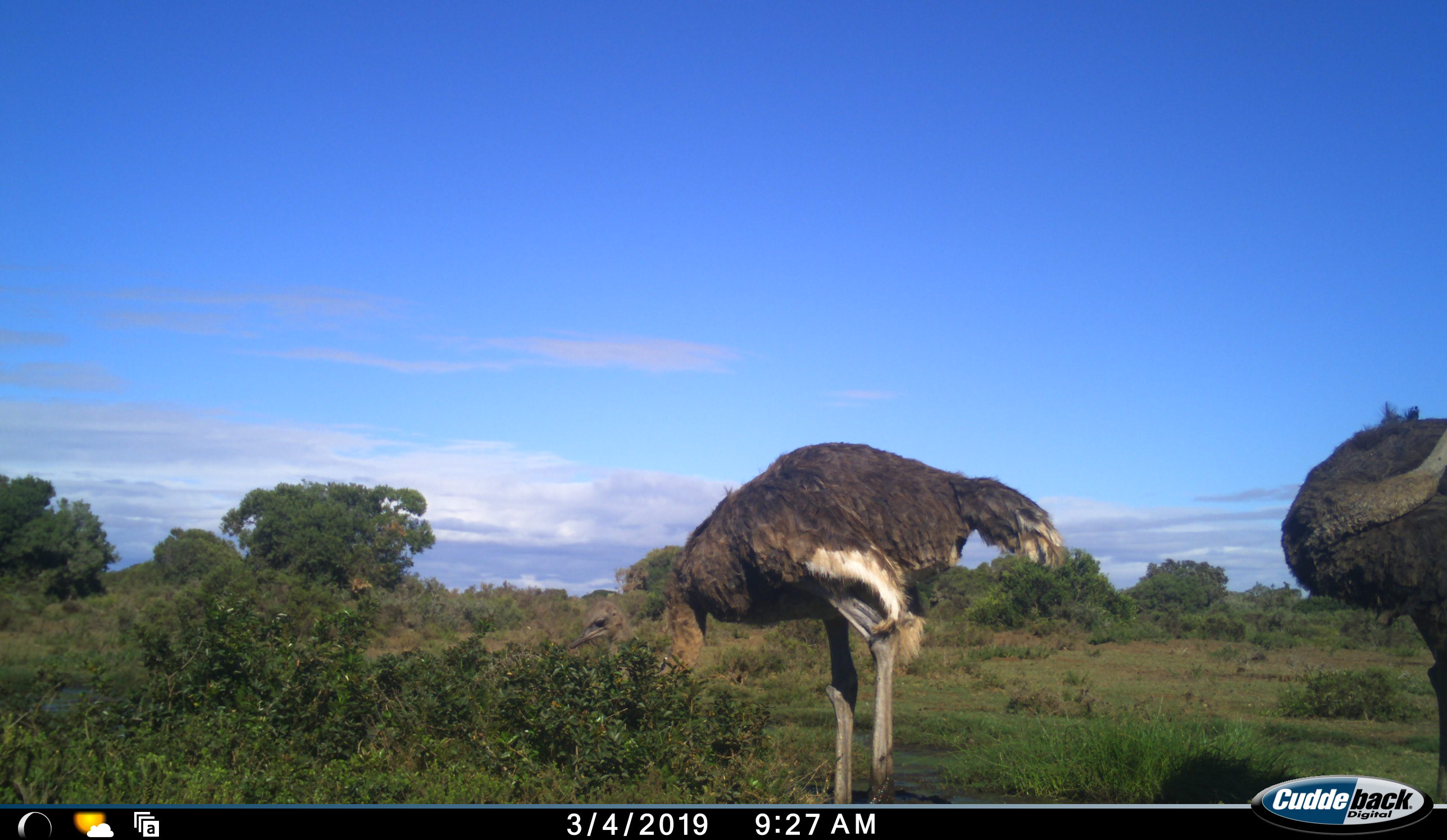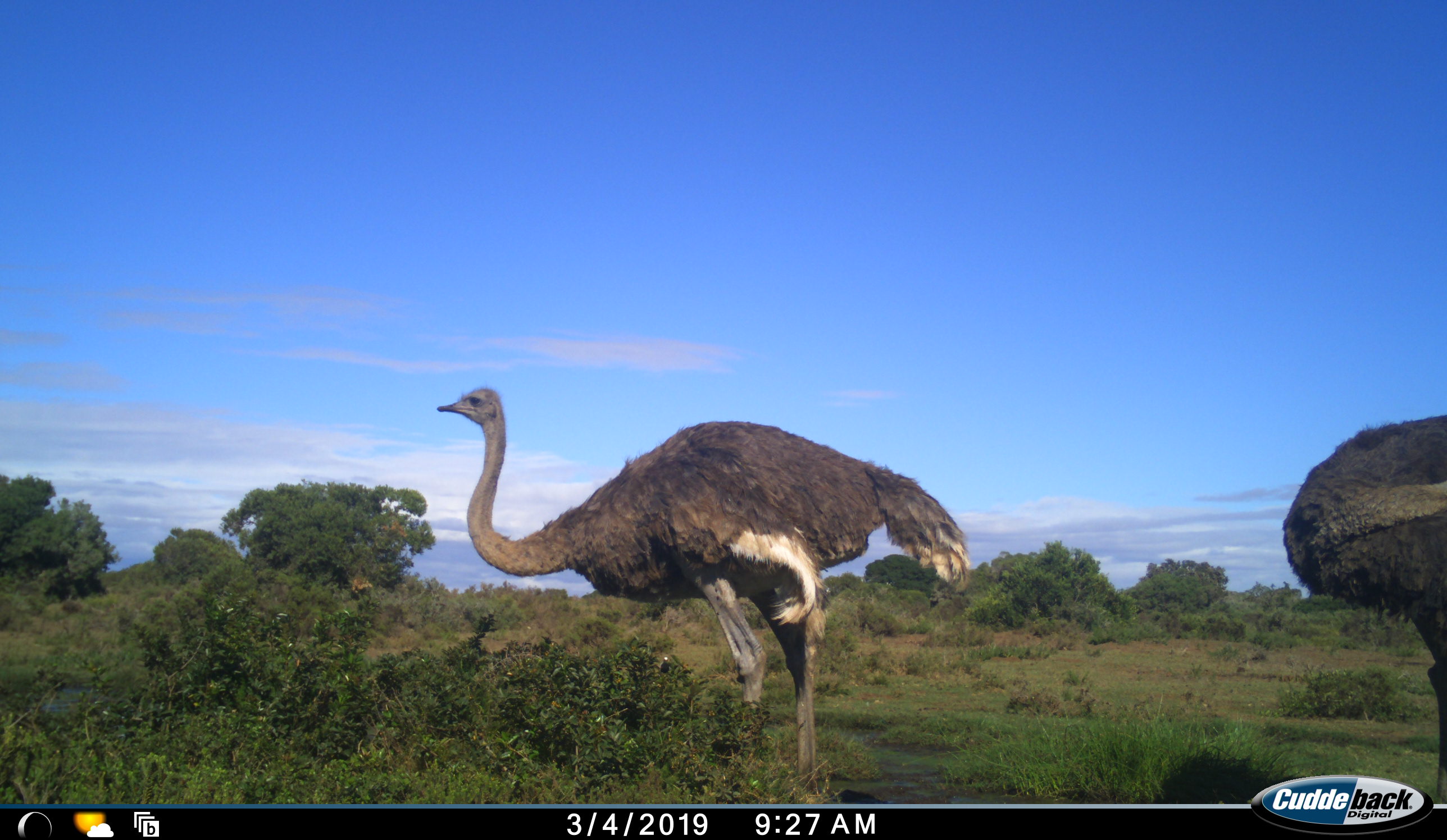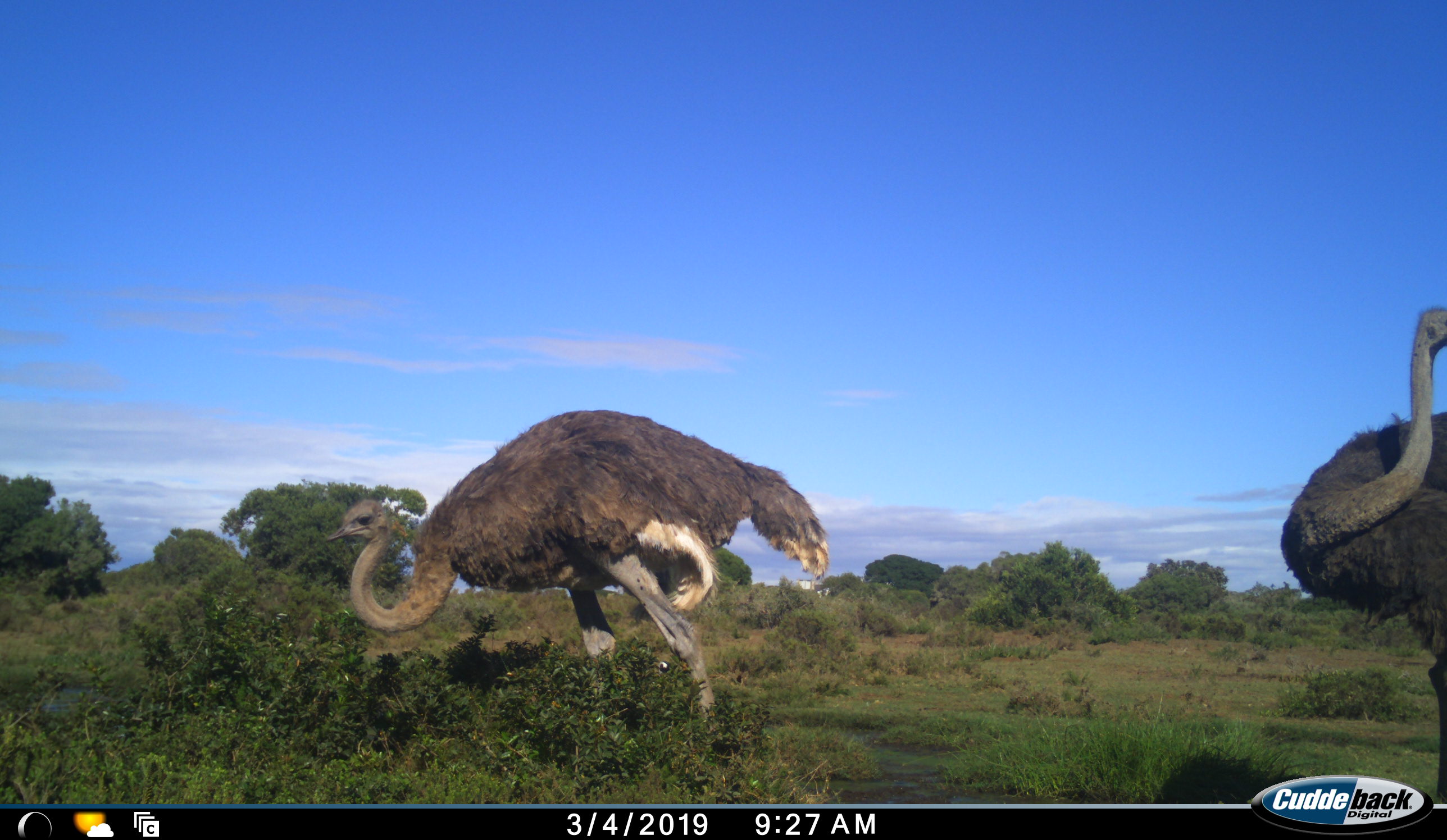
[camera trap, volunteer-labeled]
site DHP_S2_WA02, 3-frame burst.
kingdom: Animalia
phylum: Chordata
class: Aves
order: Struthioniformes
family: Struthionidae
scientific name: Struthionidae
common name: ostrich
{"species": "ostrich (Struthionidae)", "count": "2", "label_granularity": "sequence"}